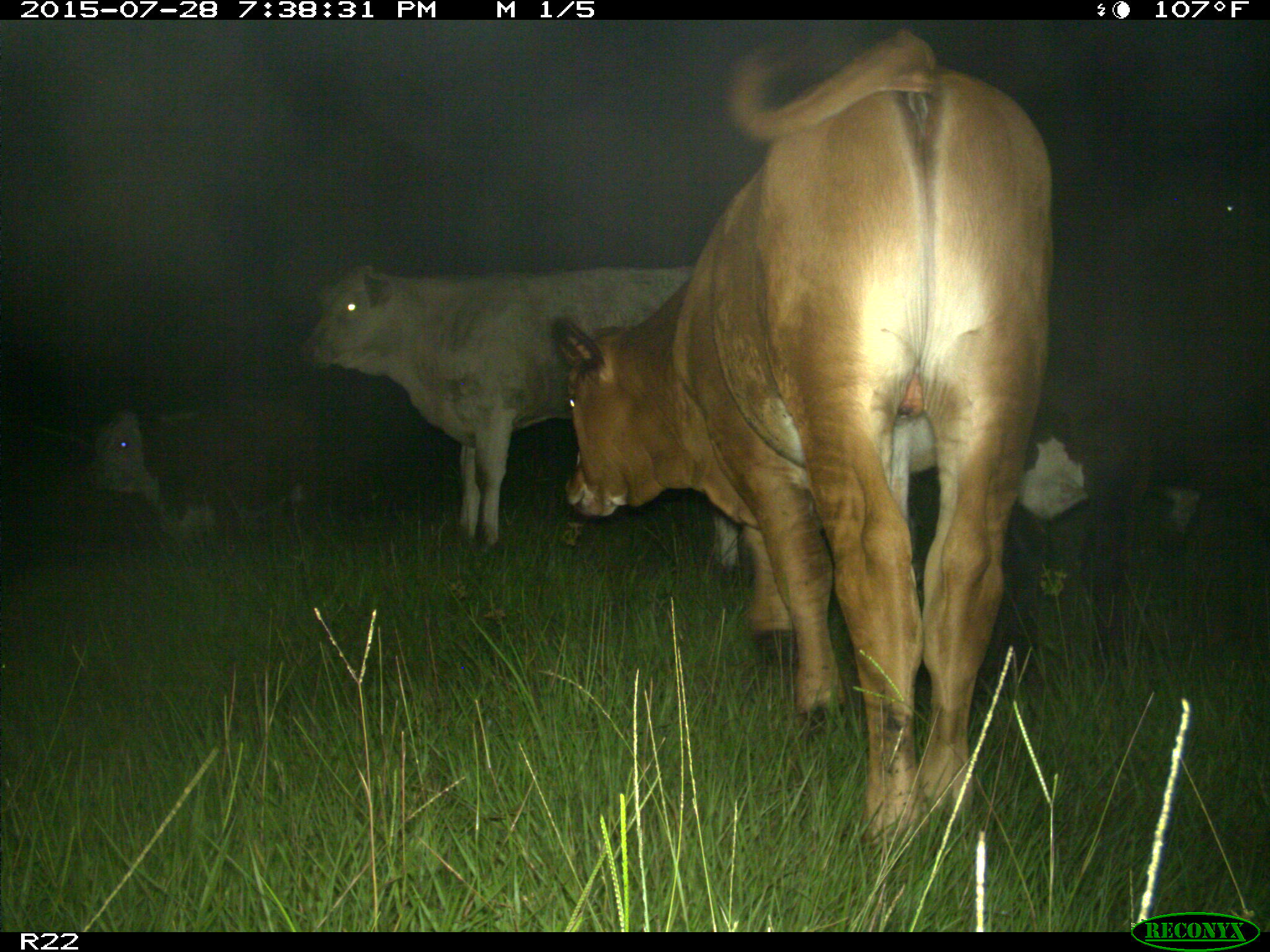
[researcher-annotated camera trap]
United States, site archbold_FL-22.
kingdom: Animalia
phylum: Chordata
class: Mammalia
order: Artiodactyla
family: Bovidae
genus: Bos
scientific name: Bos taurus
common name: domestic cow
Bos taurus (domestic cow).